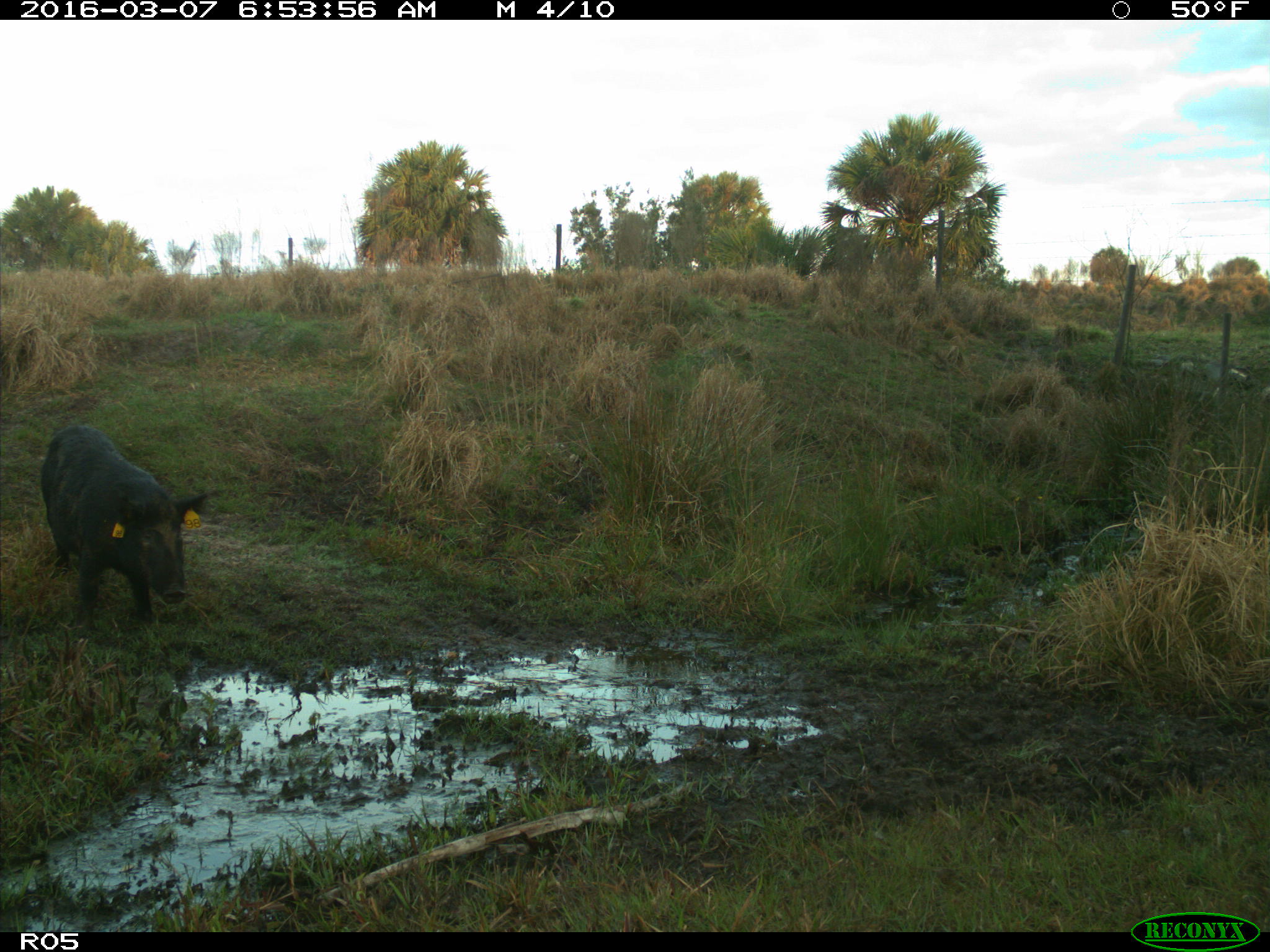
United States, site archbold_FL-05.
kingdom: Animalia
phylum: Chordata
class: Mammalia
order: Artiodactyla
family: Suidae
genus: Sus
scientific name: Sus scrofa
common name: wild boar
Sus scrofa (wild boar).